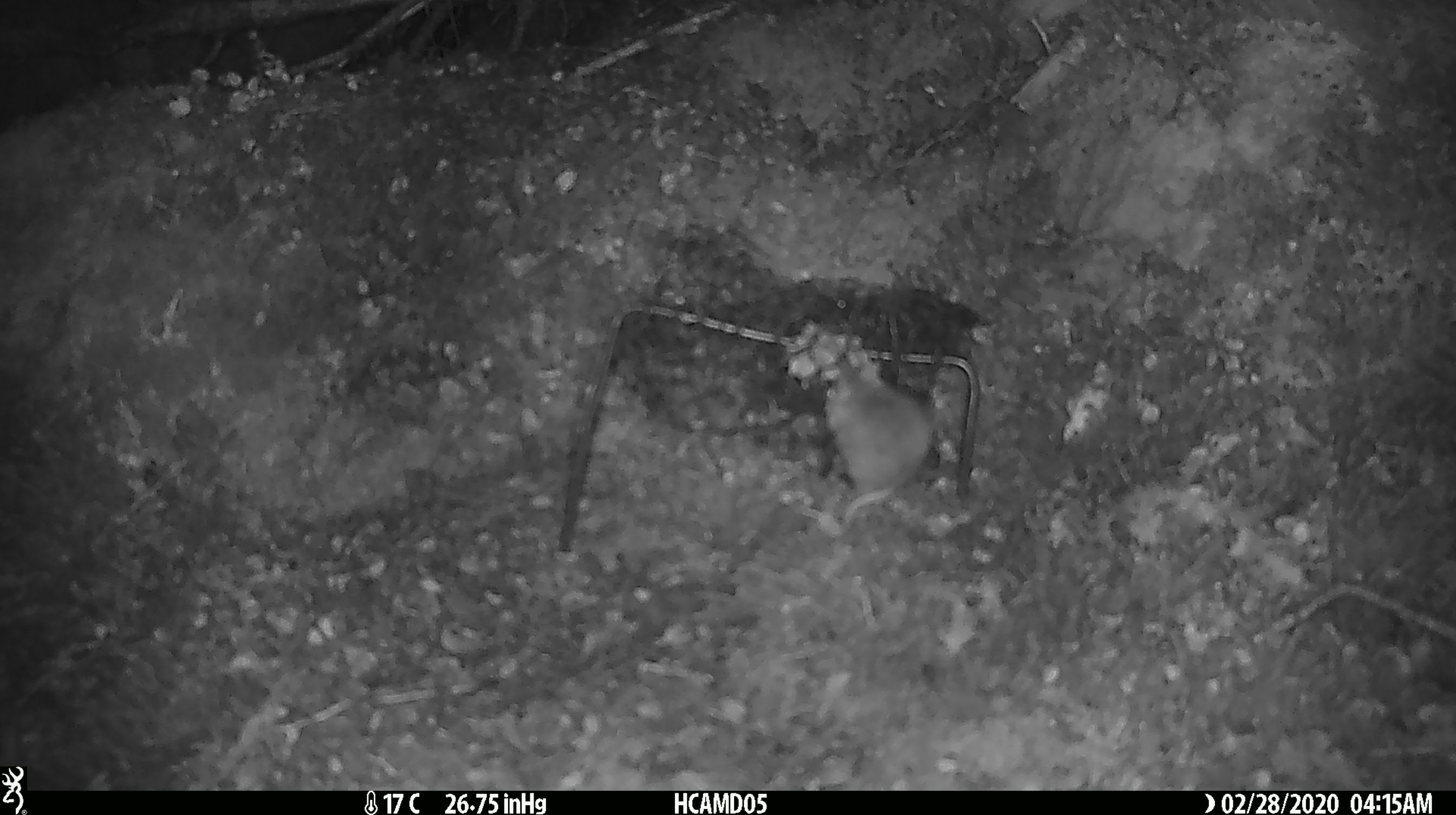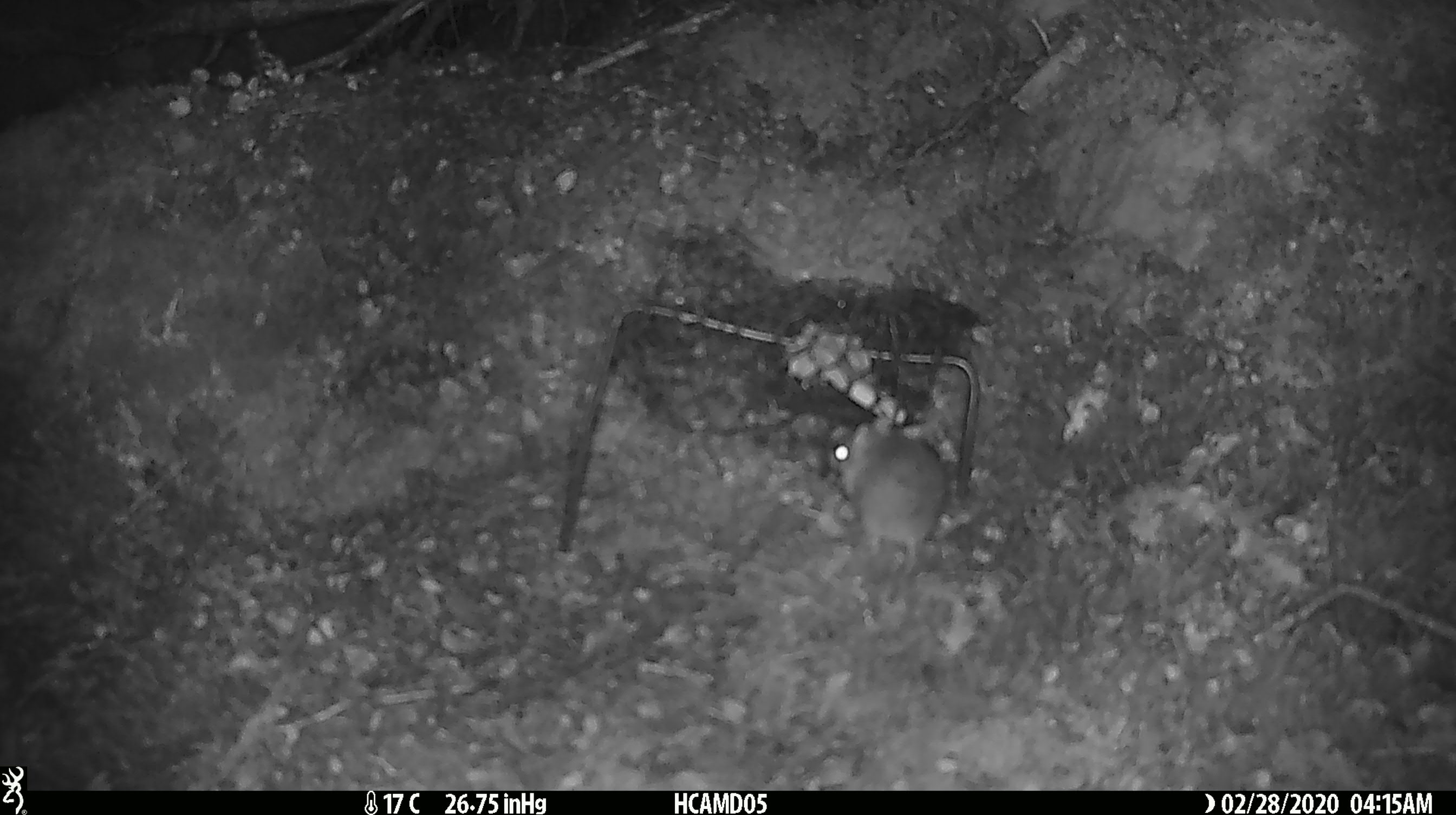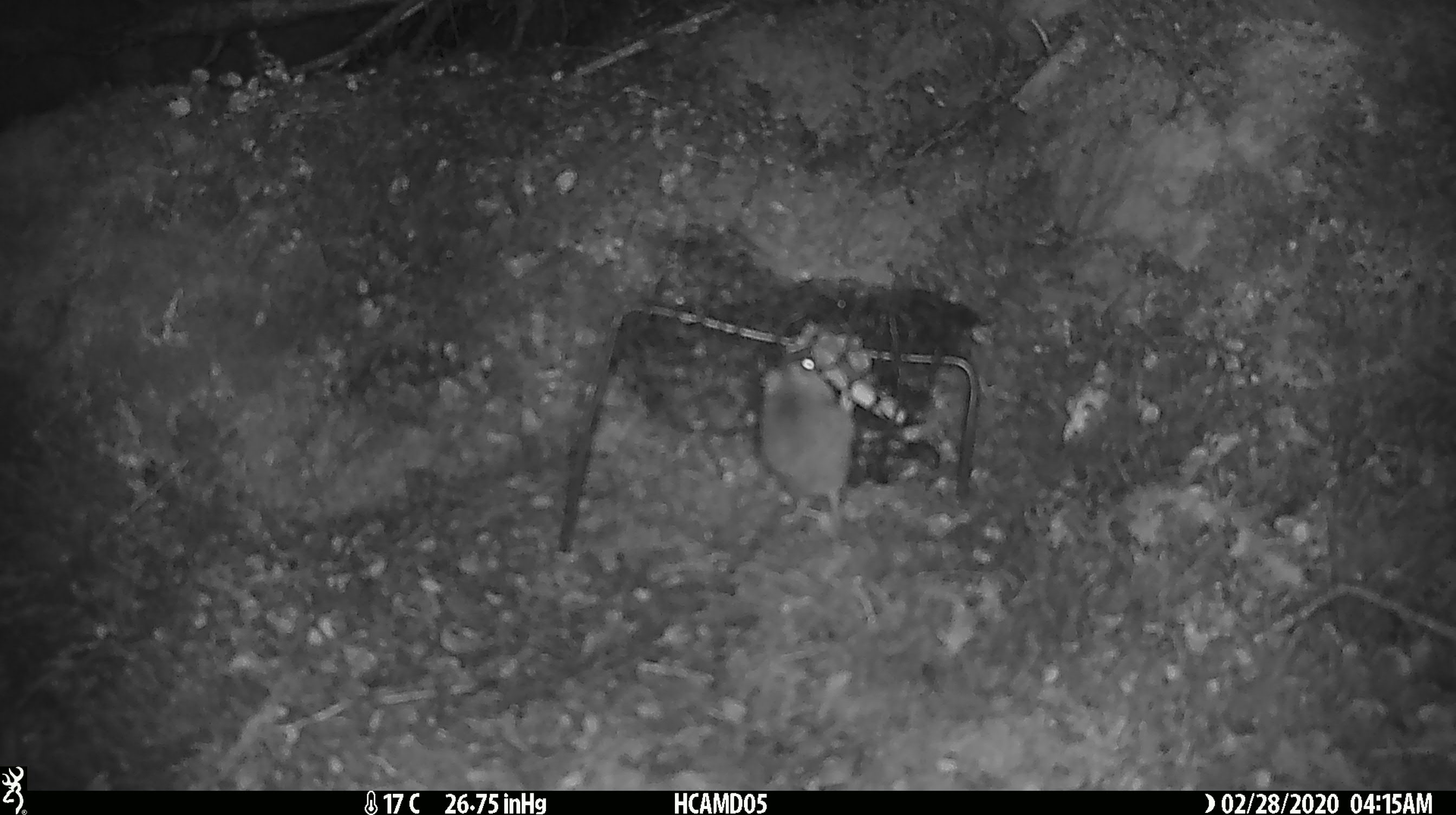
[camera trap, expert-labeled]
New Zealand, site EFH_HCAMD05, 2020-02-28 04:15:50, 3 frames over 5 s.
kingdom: Animalia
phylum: Chordata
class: Mammalia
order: Rodentia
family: Muridae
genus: Mus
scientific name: Mus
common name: mouse